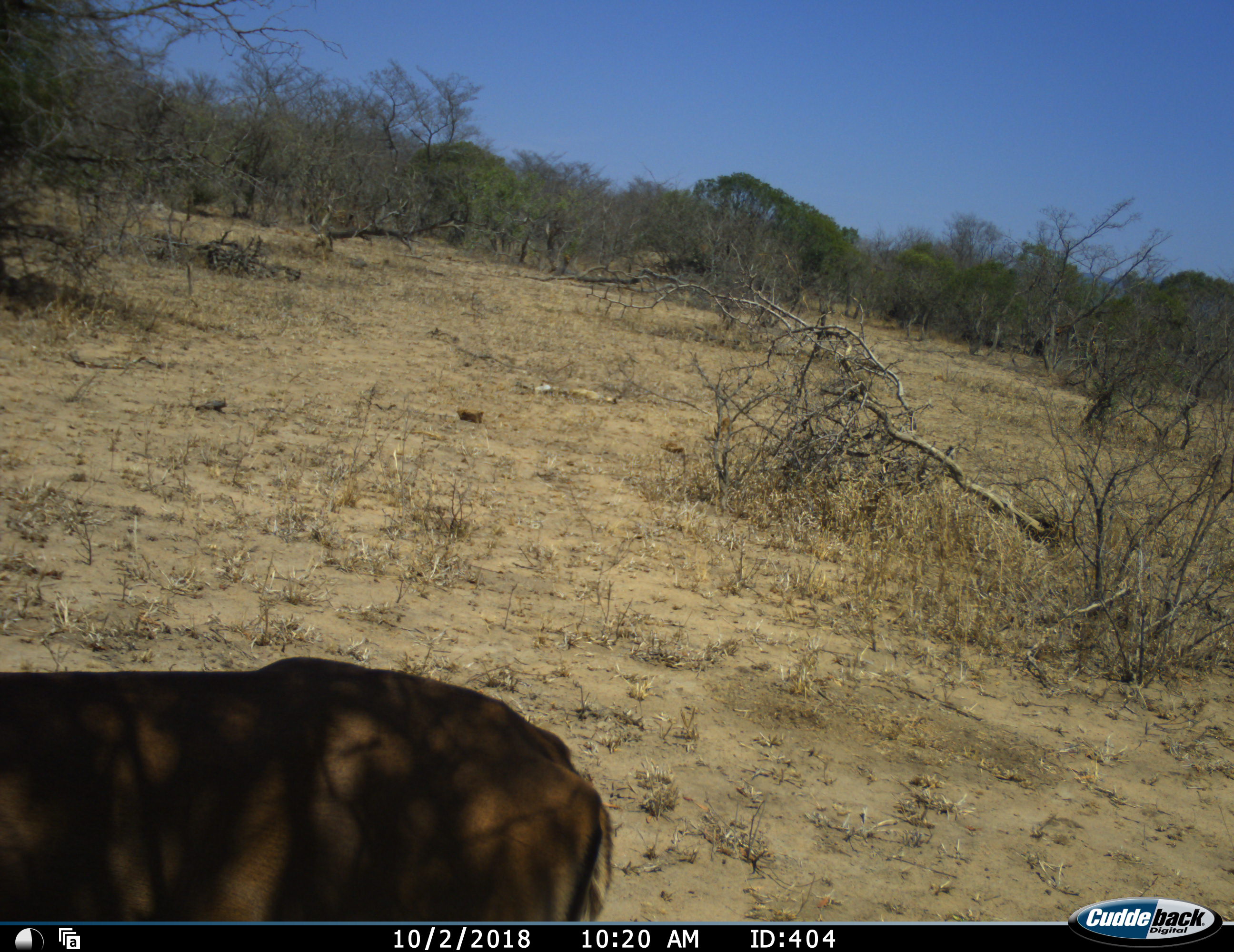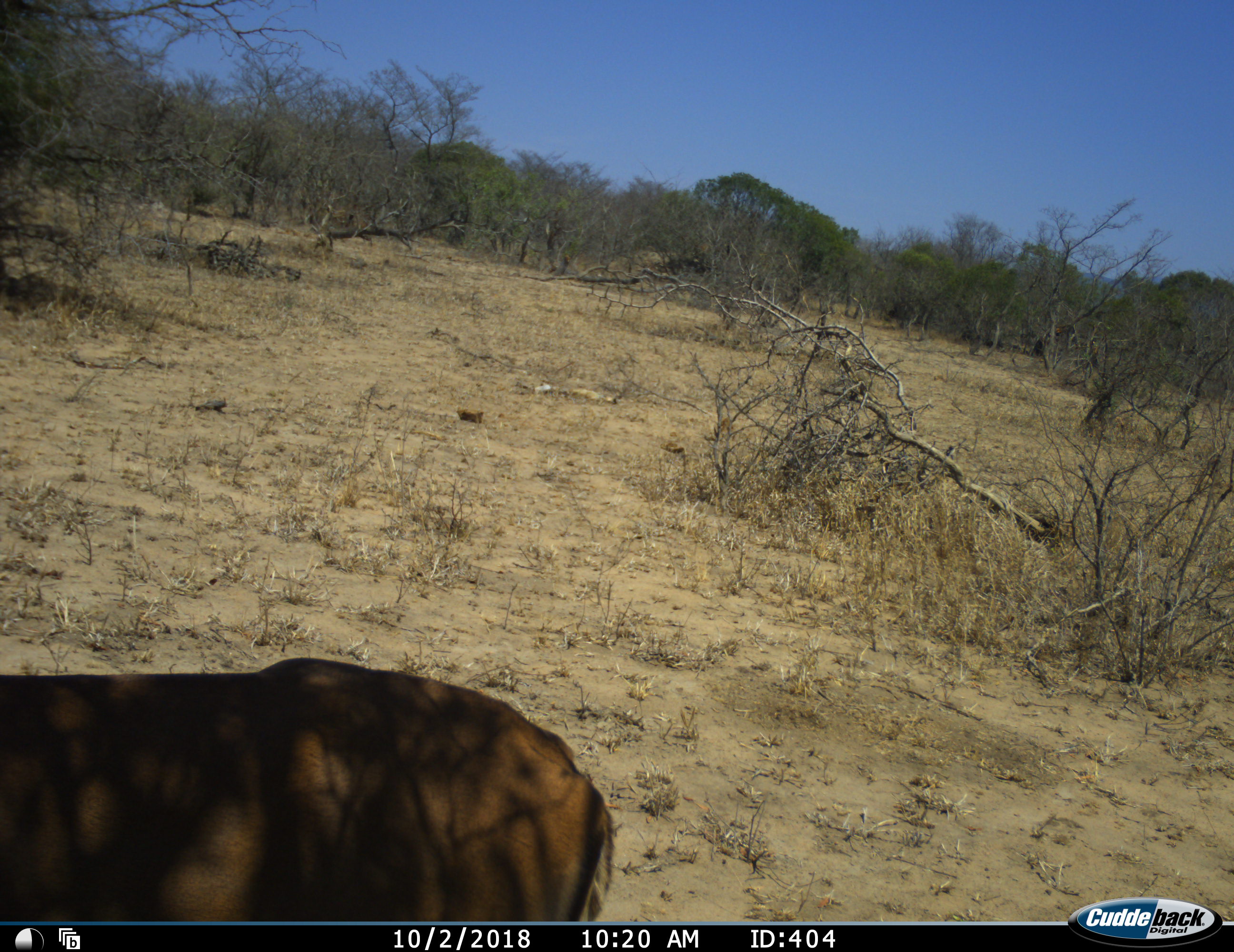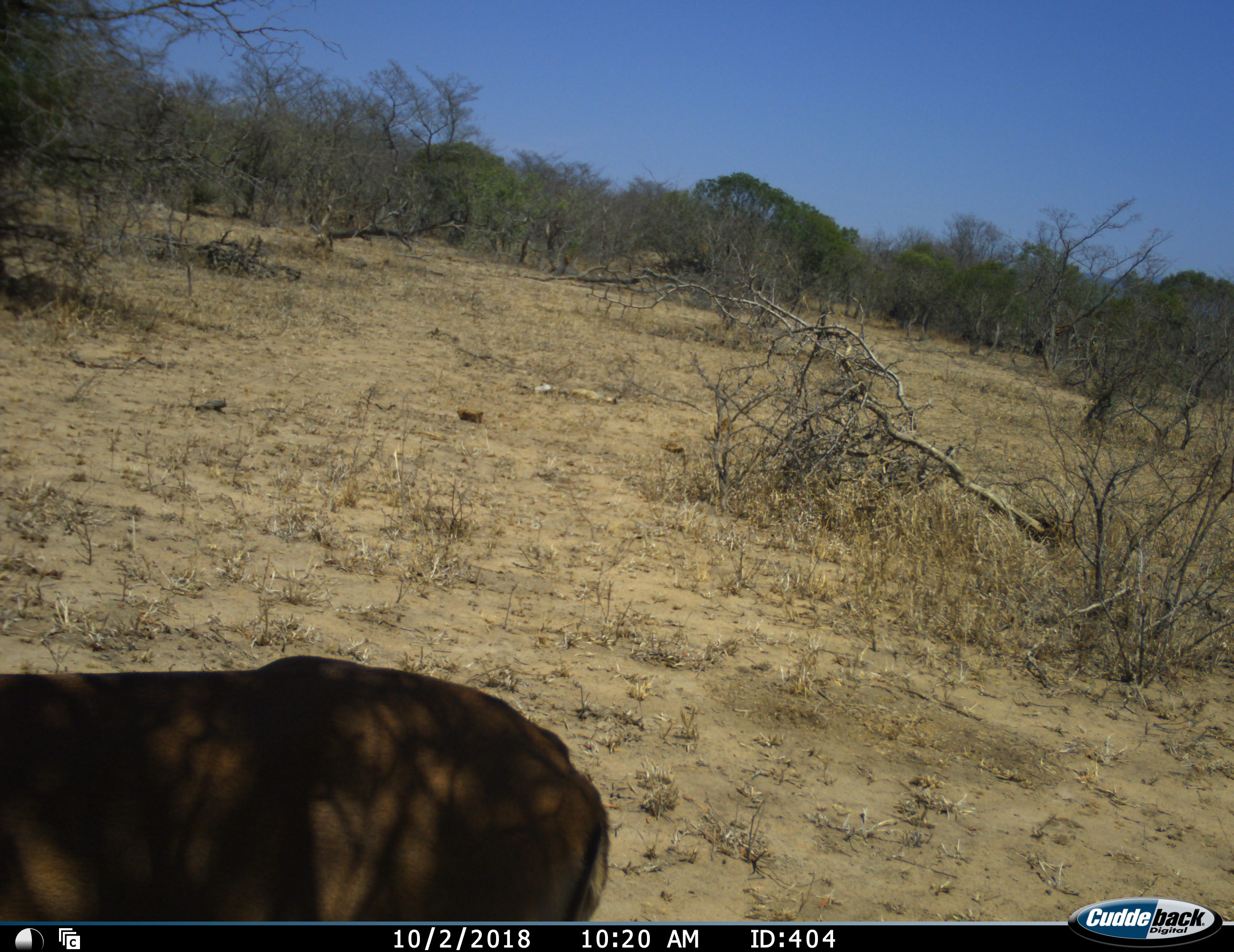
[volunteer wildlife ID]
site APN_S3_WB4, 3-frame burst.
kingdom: Animalia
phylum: Chordata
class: Mammalia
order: Artiodactyla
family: Bovidae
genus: Aepyceros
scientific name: Aepyceros melampus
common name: impala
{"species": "impala (Aepyceros melampus)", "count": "1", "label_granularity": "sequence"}